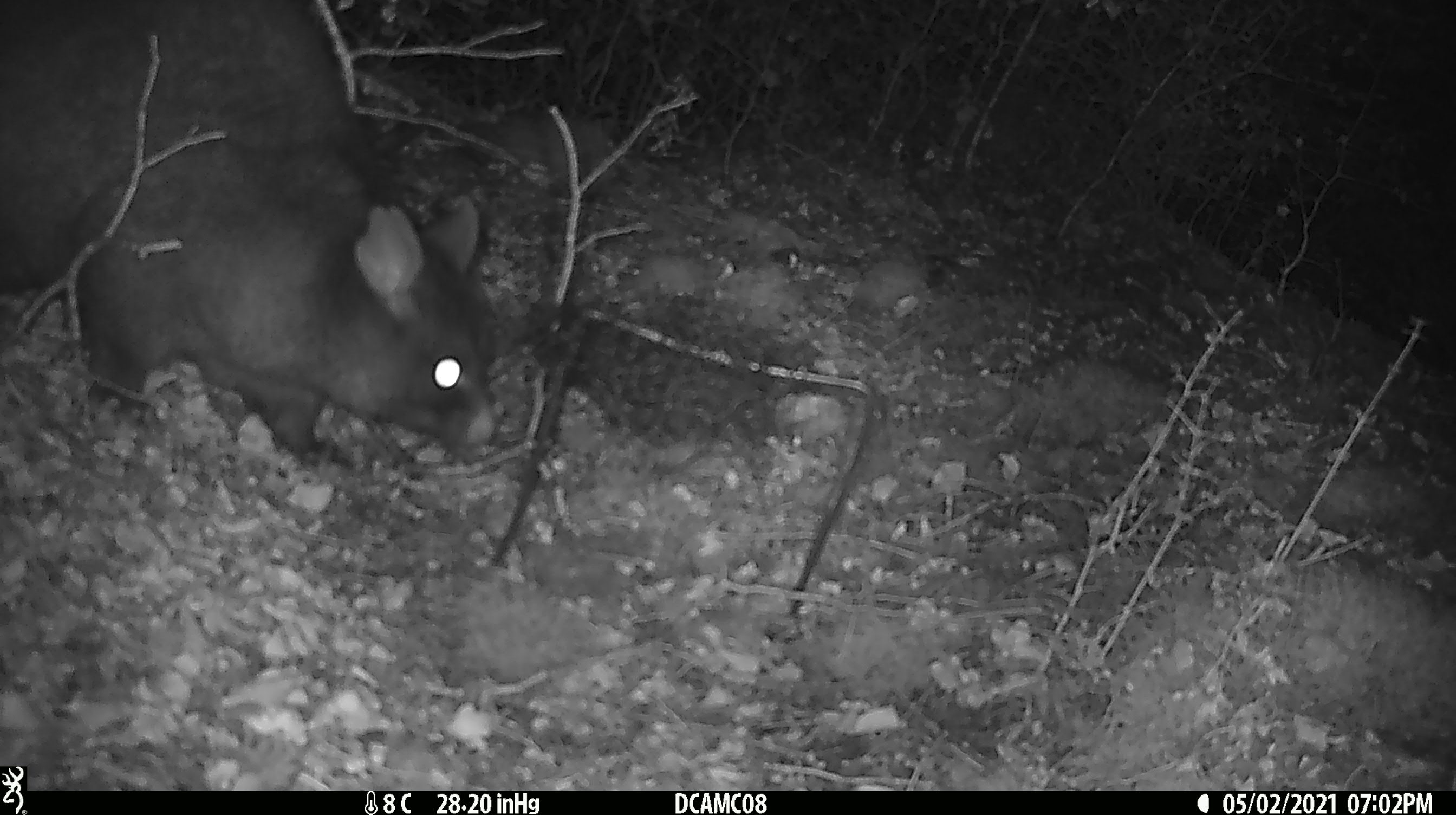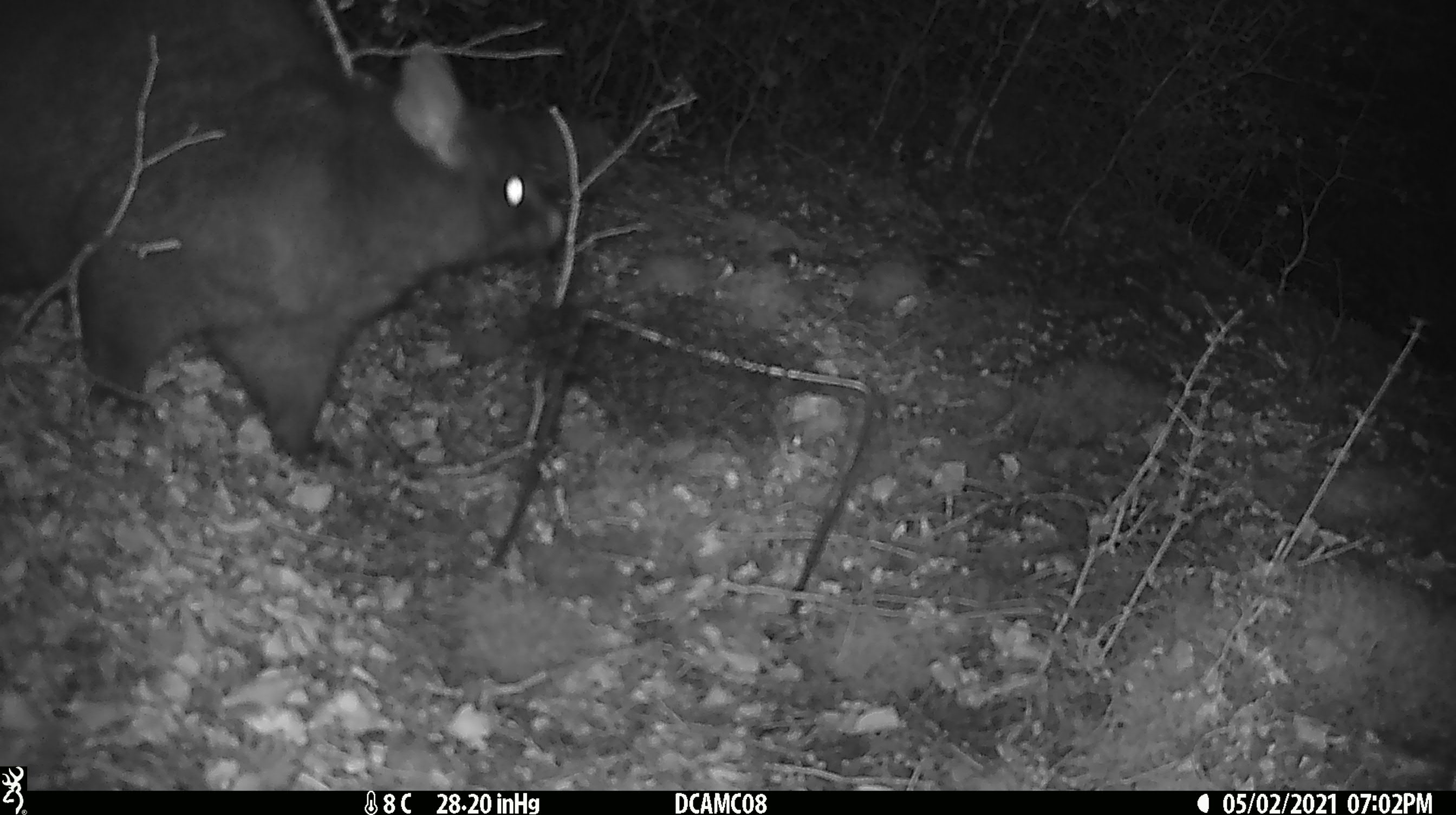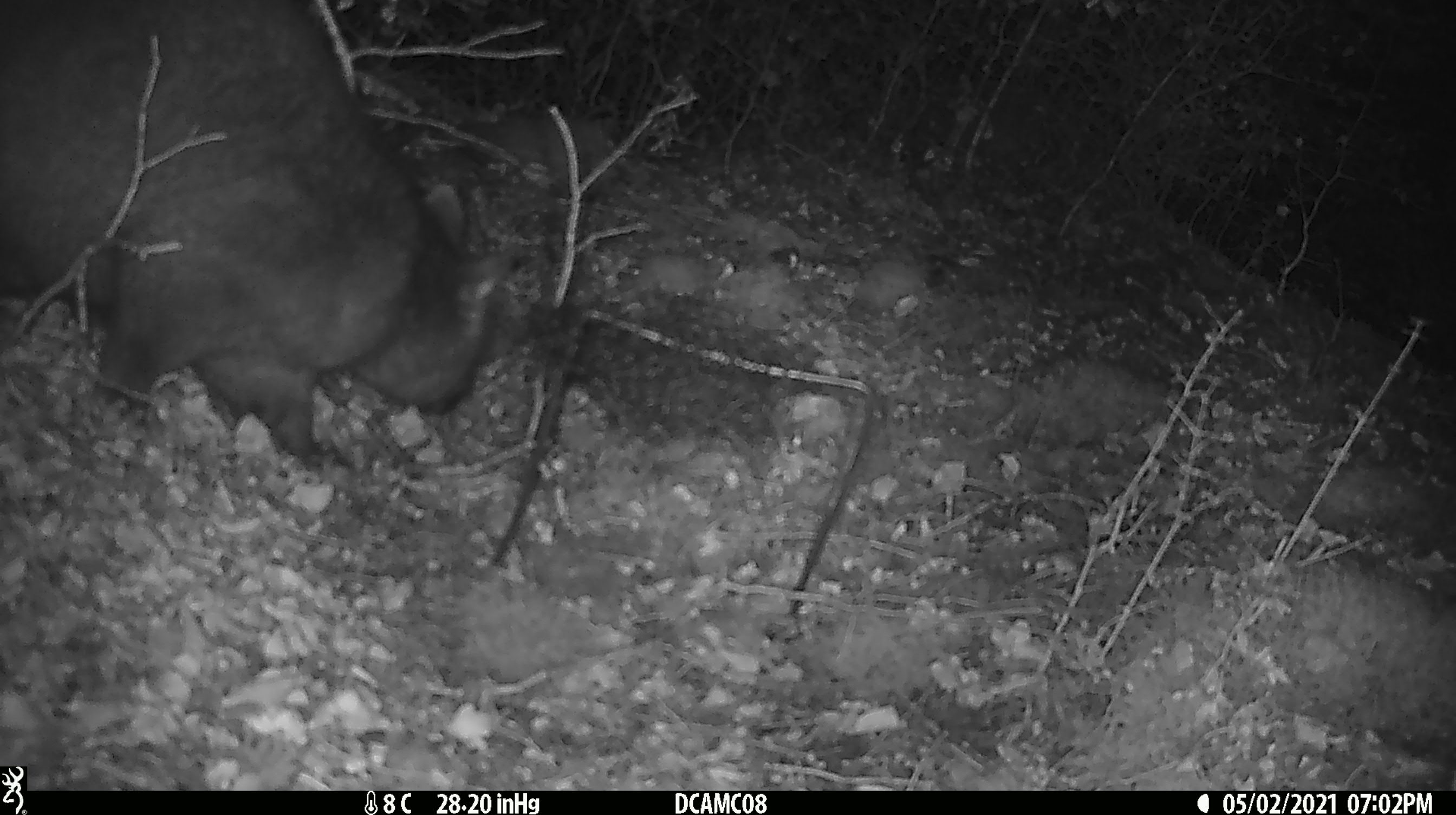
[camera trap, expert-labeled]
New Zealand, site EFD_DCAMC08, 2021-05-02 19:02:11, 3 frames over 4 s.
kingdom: Animalia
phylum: Chordata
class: Mammalia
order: Diprotodontia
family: Phalangeridae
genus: Trichosurus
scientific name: Trichosurus vulpecula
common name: common brushtail possum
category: possum